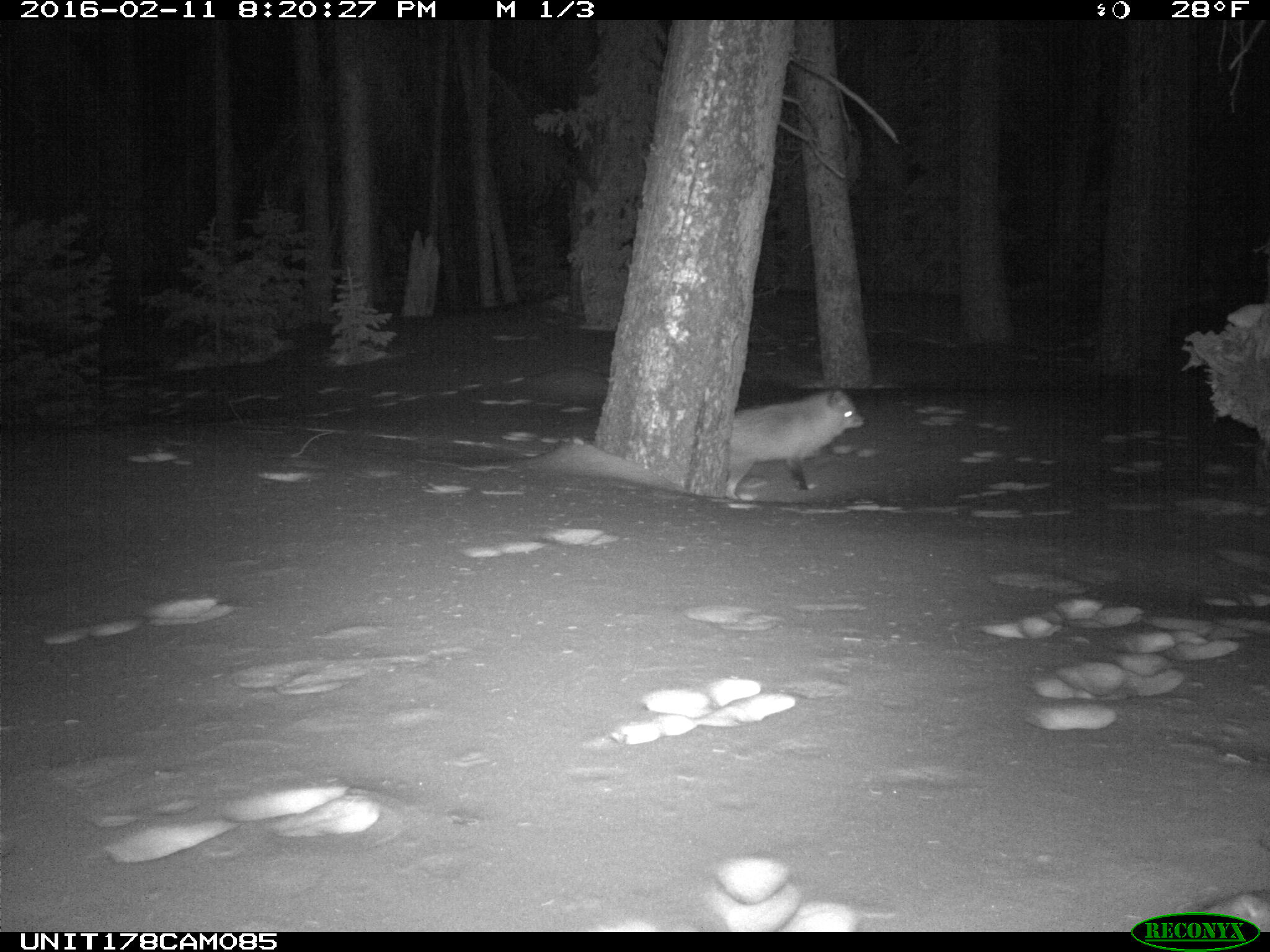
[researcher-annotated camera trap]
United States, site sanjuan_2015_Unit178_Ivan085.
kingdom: Animalia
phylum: Chordata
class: Mammalia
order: Carnivora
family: Canidae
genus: Vulpes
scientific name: Vulpes vulpes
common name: red fox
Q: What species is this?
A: Vulpes vulpes (red fox).